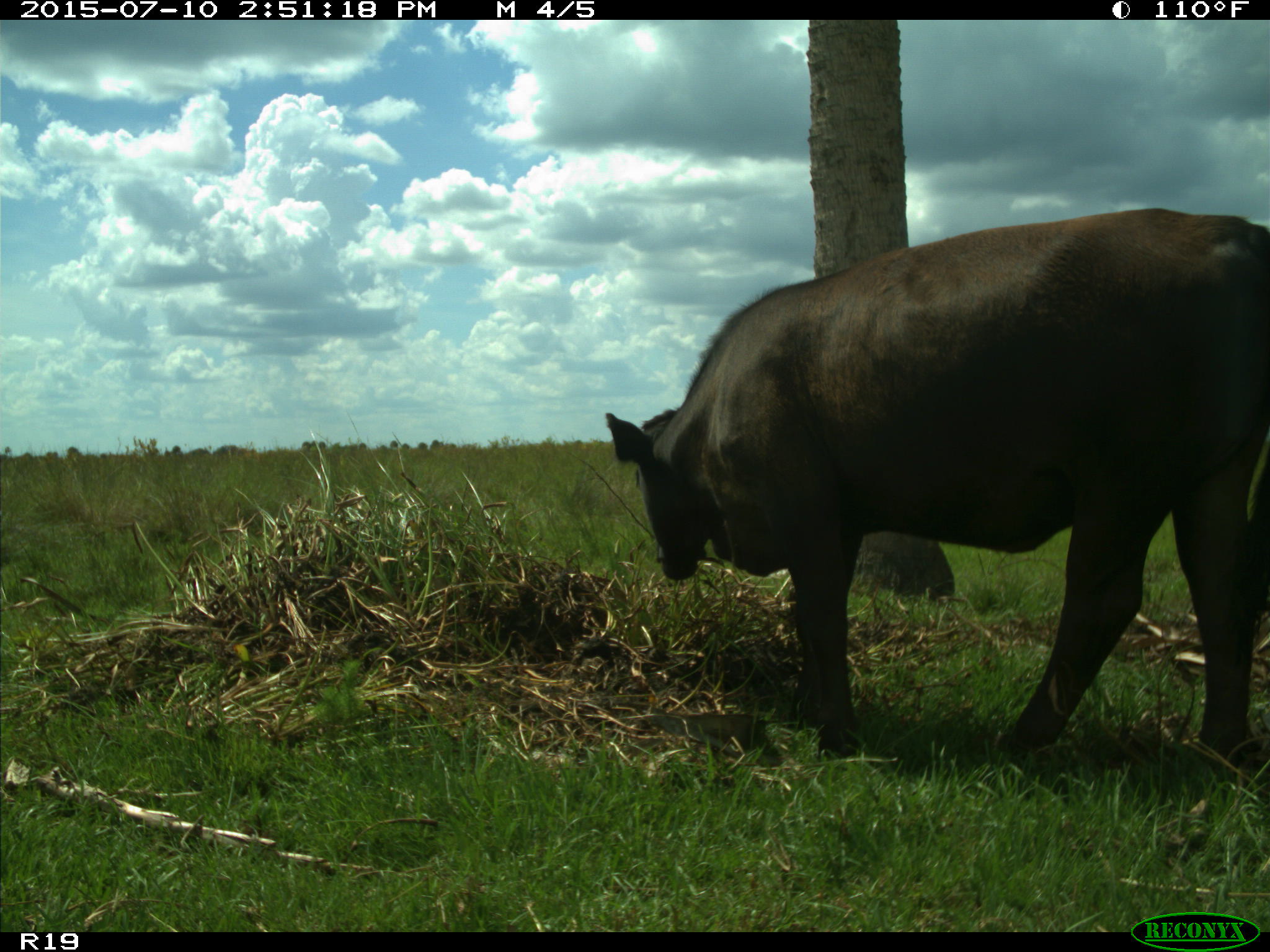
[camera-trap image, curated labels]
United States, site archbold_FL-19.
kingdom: Animalia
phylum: Chordata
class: Mammalia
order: Artiodactyla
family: Bovidae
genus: Bos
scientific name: Bos taurus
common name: domestic cow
Bos taurus (domestic cow).